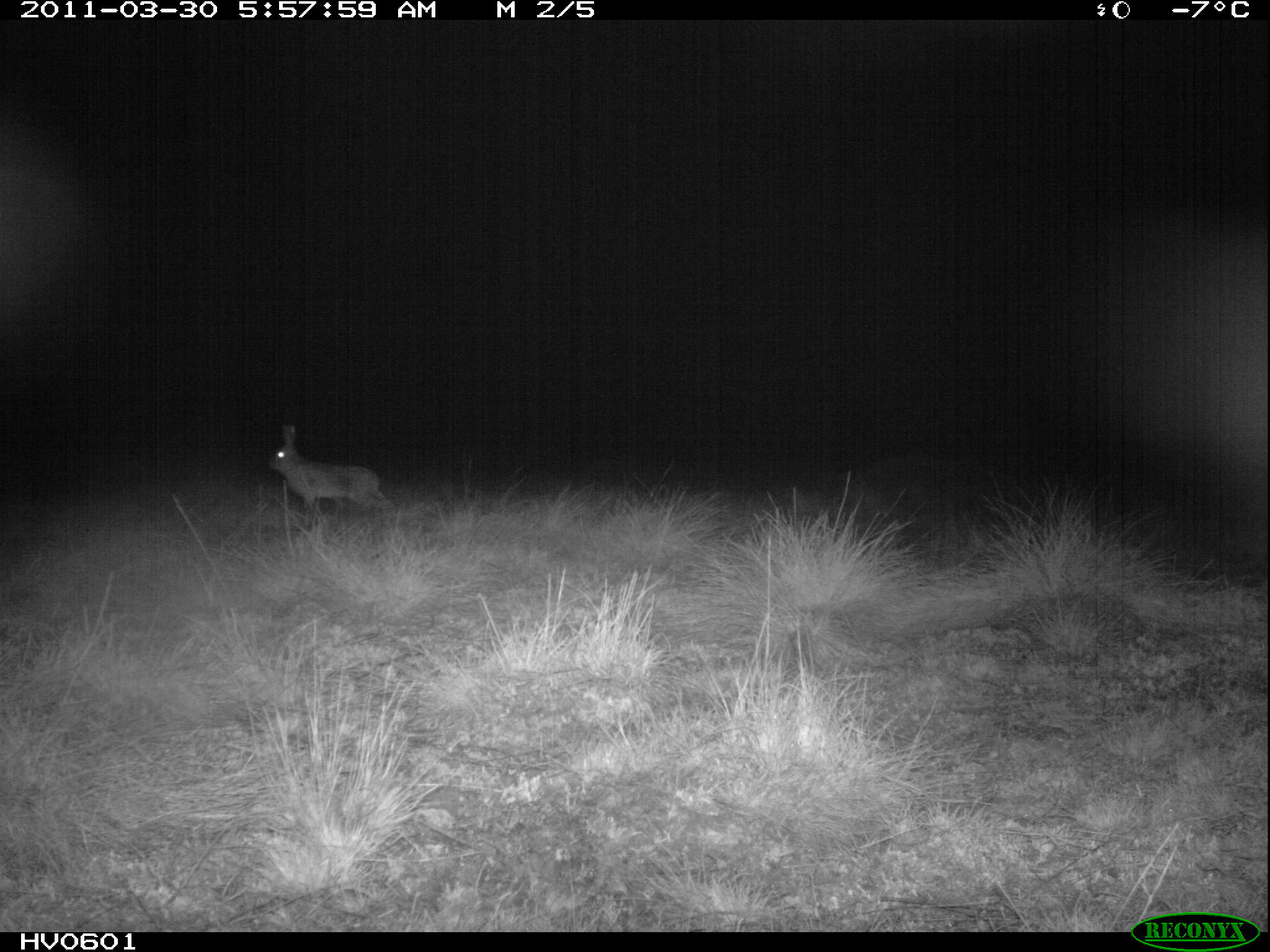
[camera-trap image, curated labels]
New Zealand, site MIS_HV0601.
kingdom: Animalia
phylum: Chordata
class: Mammalia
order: Lagomorpha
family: Leporidae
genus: Lepus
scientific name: Lepus europaeus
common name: brown hare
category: hare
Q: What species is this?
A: Hare (brown hare) (Lepus europaeus).